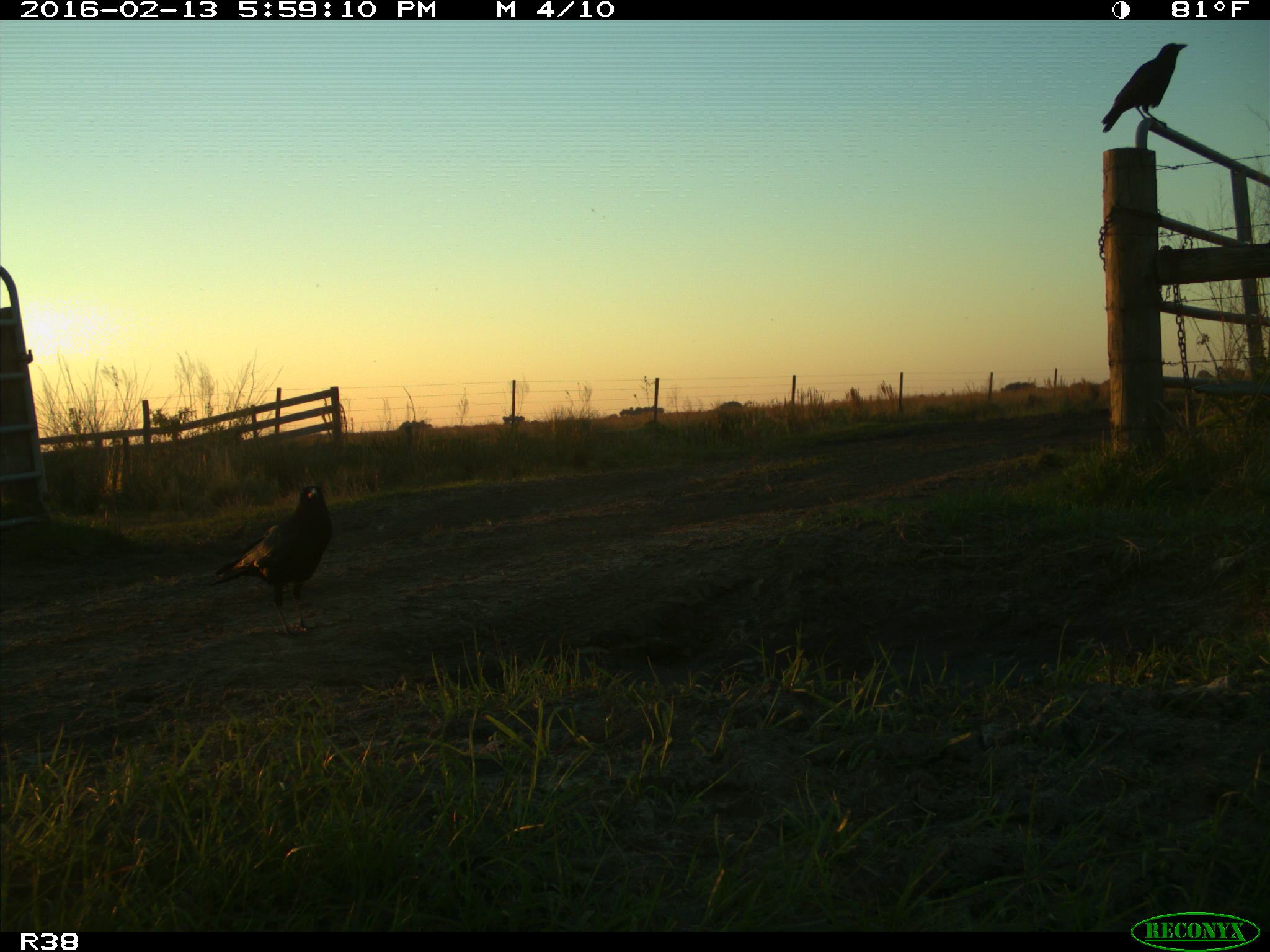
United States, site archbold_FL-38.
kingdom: Animalia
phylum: Chordata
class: Aves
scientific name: Aves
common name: birds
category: unidentified bird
Unidentified bird (birds) (Aves).